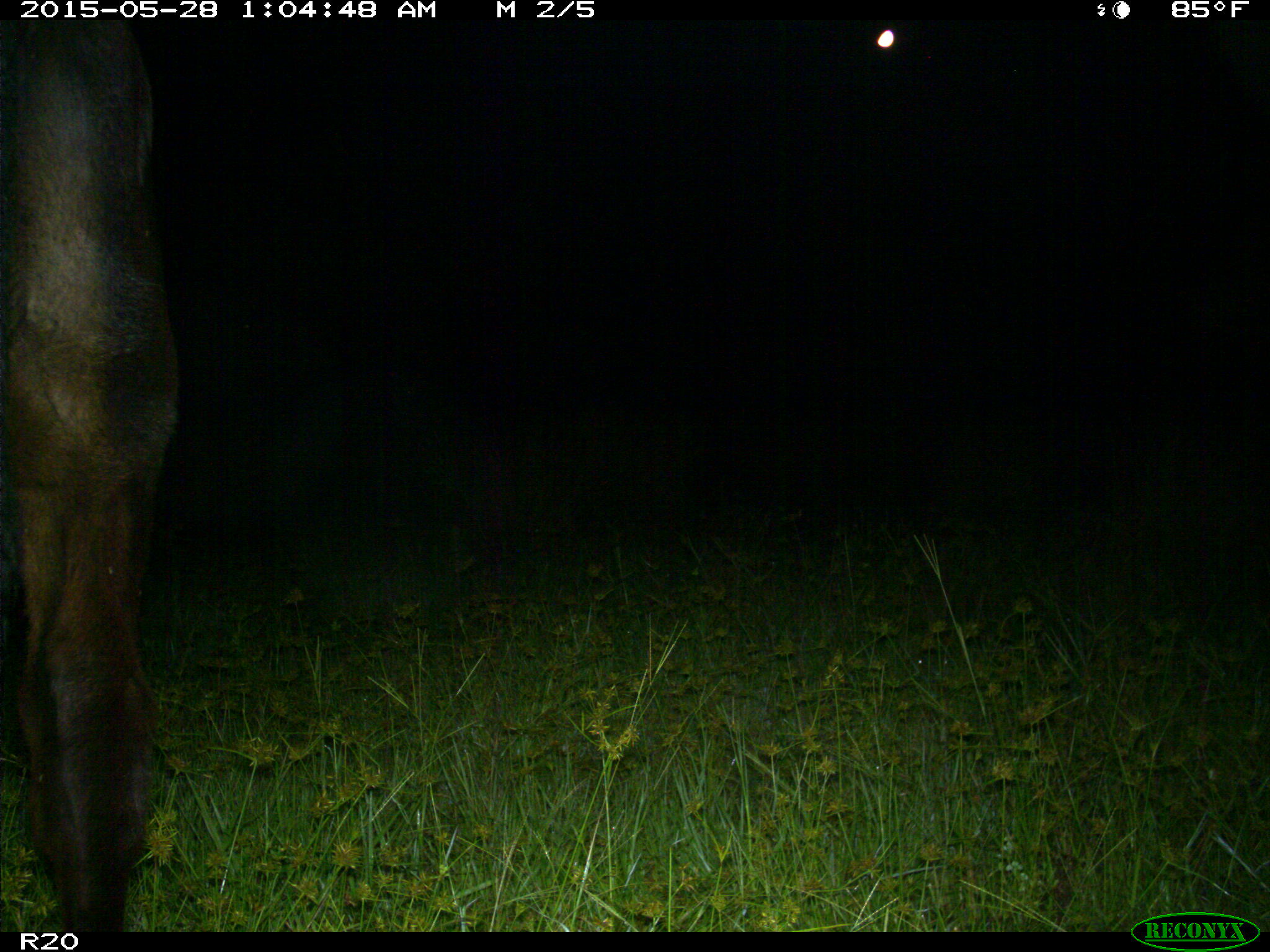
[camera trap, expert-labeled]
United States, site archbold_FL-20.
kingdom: Animalia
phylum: Chordata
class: Mammalia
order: Artiodactyla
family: Bovidae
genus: Bos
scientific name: Bos taurus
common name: domestic cow